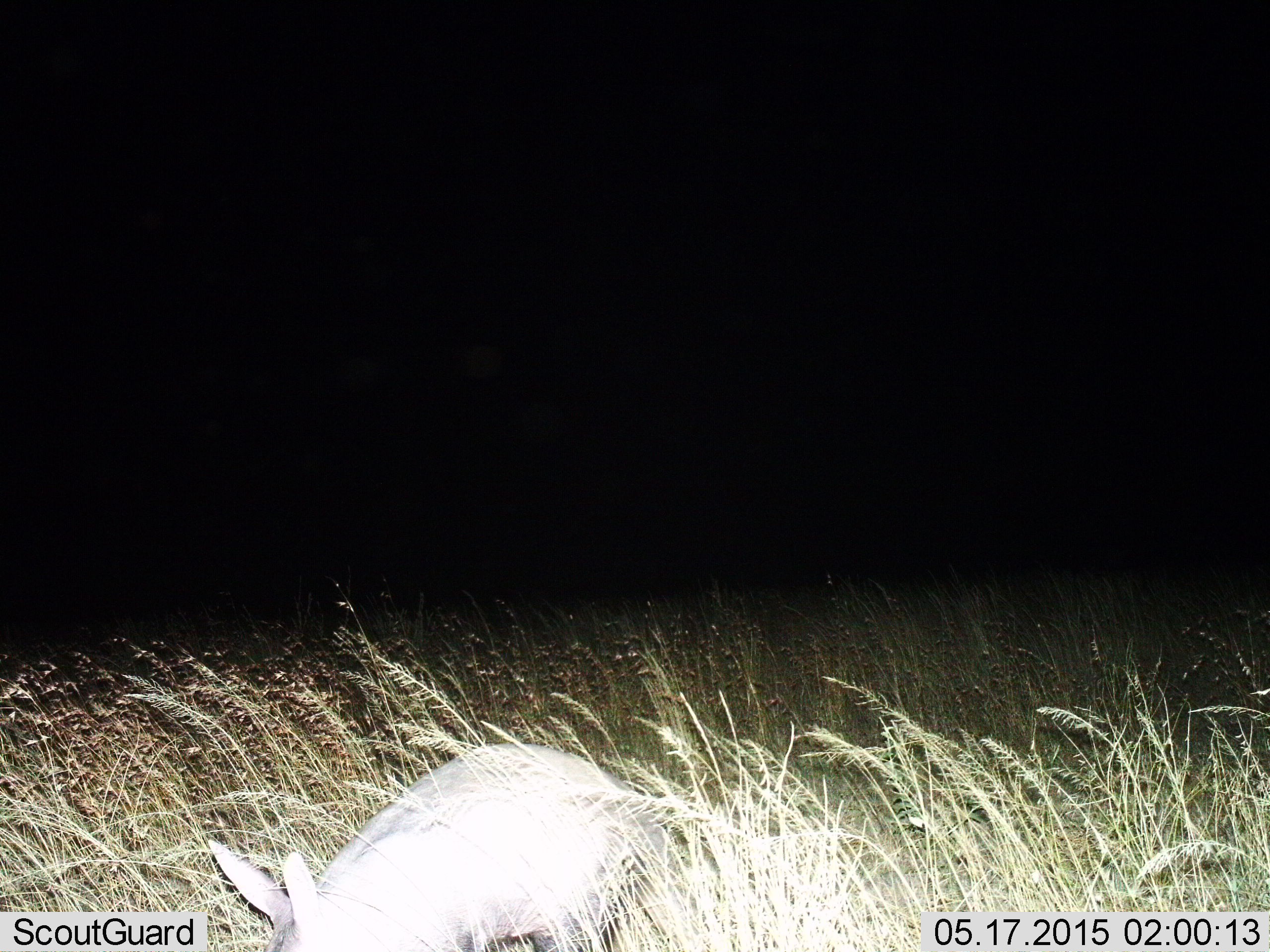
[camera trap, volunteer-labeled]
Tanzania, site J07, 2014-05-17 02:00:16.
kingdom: Animalia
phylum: Chordata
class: Mammalia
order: Tubulidentata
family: Orycteropodidae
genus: Orycteropus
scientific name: Orycteropus afer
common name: aardvark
Aardvark (Orycteropus afer), count 1. Behavior (volunteer vote fractions): standing 60%, resting 0%, moving 40%, interacting 0%. Young present (vote fraction): 0%. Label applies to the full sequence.